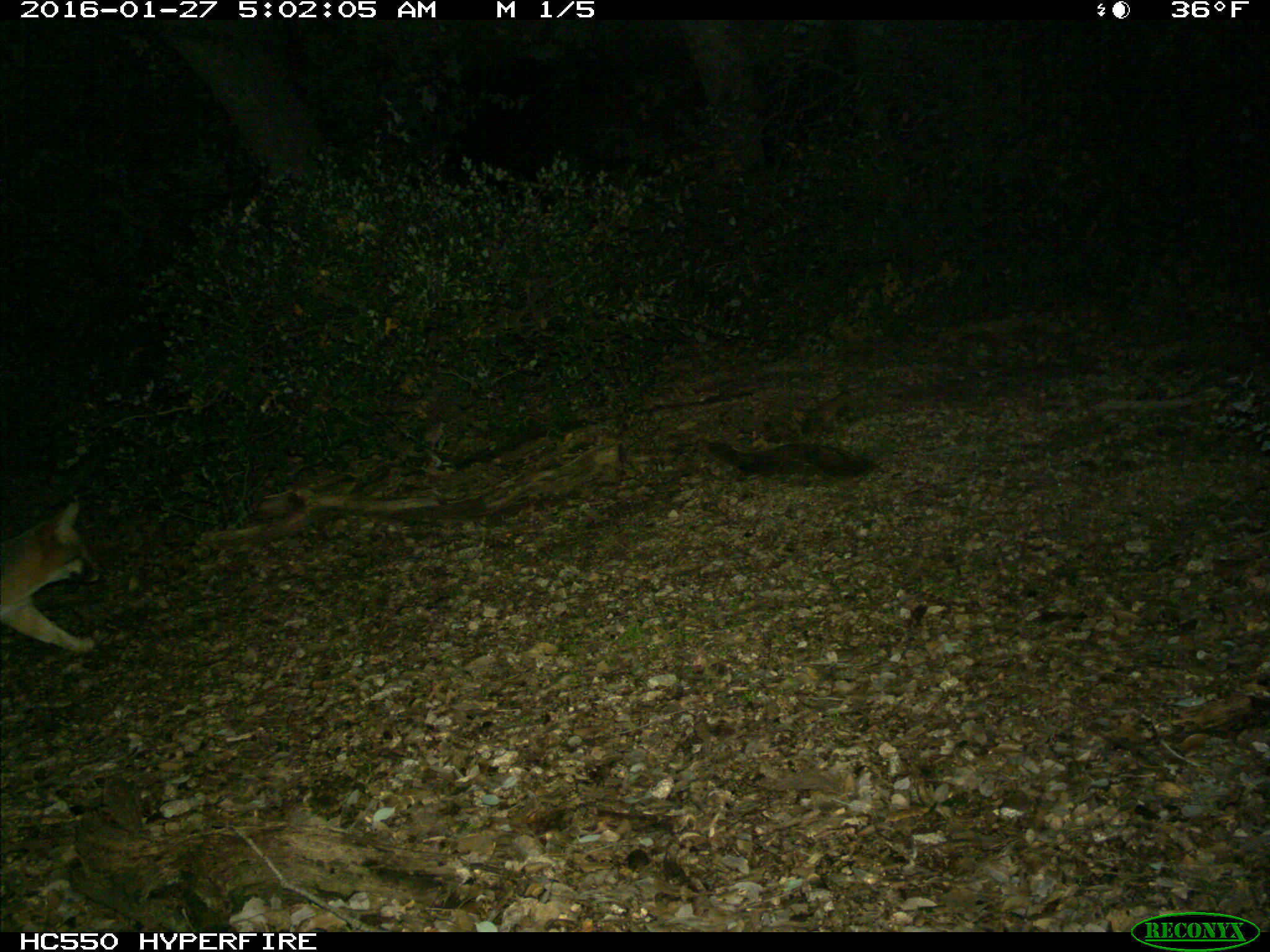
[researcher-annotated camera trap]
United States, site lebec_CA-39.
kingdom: Animalia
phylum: Chordata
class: Mammalia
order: Carnivora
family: Canidae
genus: Urocyon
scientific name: Urocyon cinereoargenteus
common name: gray fox